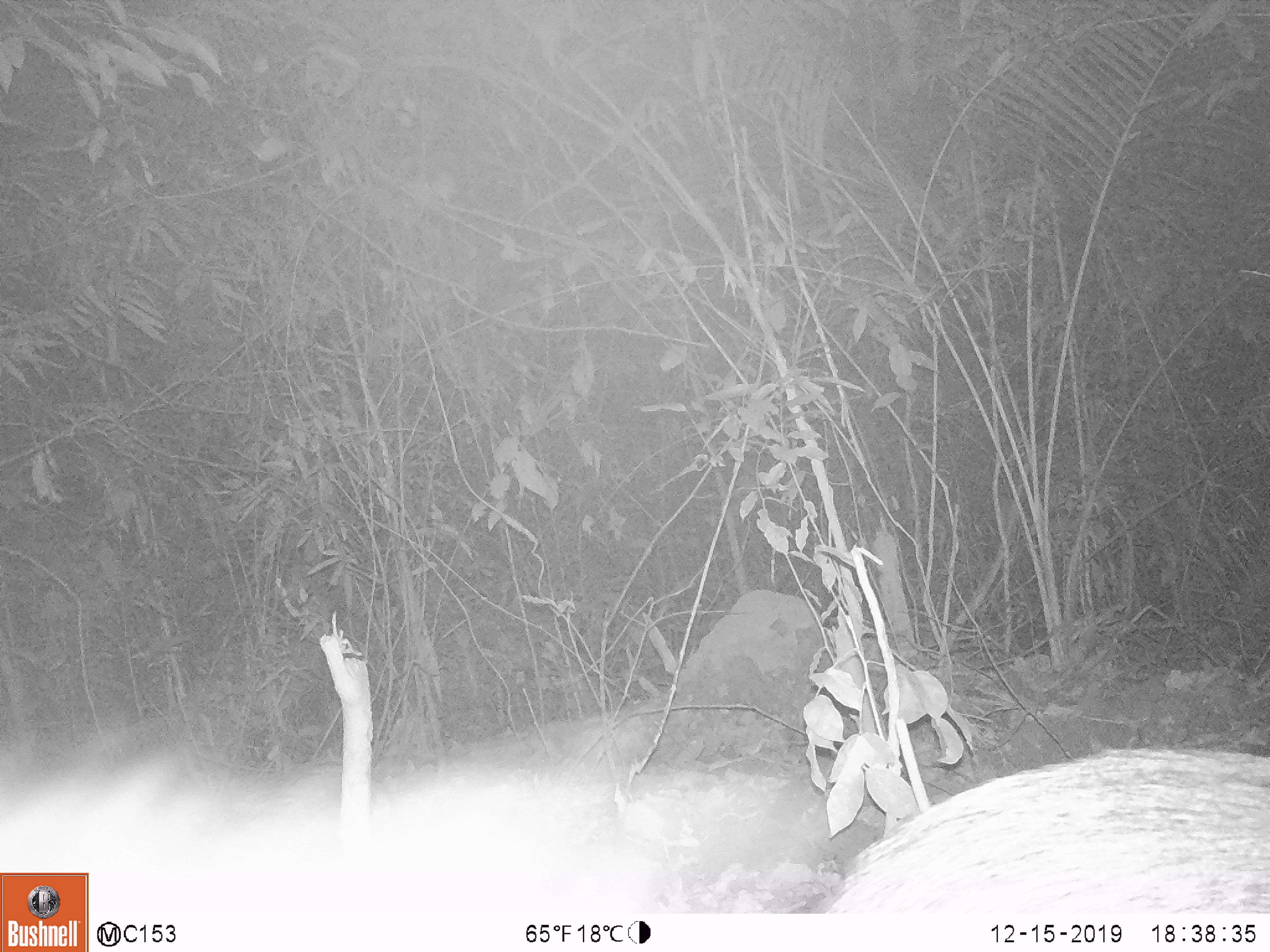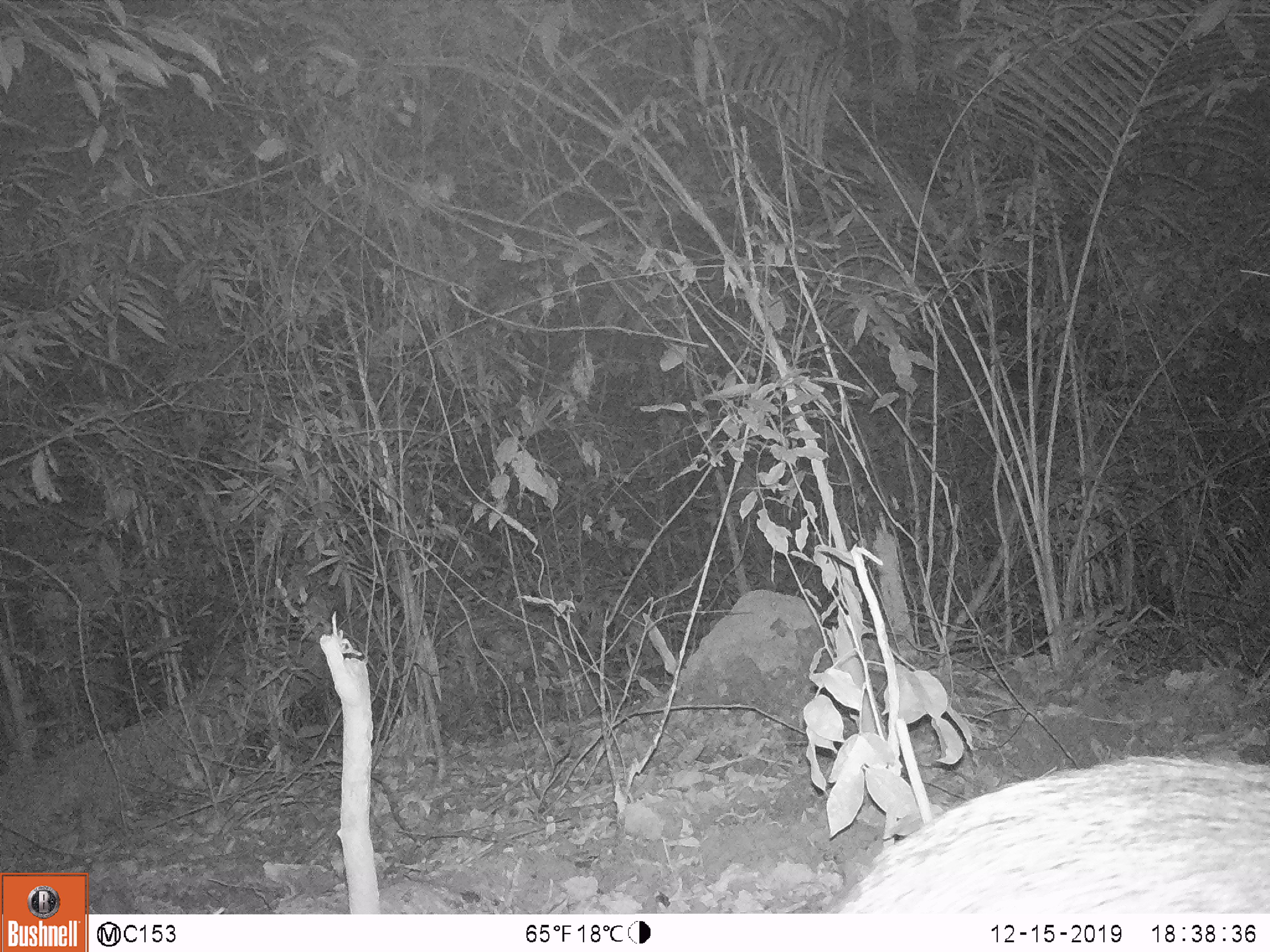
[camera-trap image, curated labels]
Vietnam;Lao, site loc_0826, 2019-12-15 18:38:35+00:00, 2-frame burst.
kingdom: Animalia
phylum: Chordata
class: Mammalia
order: Artiodactyla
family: Suidae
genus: Sus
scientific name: Sus scrofa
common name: eurasian wild pig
Eurasian wild pig (Sus scrofa). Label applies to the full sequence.